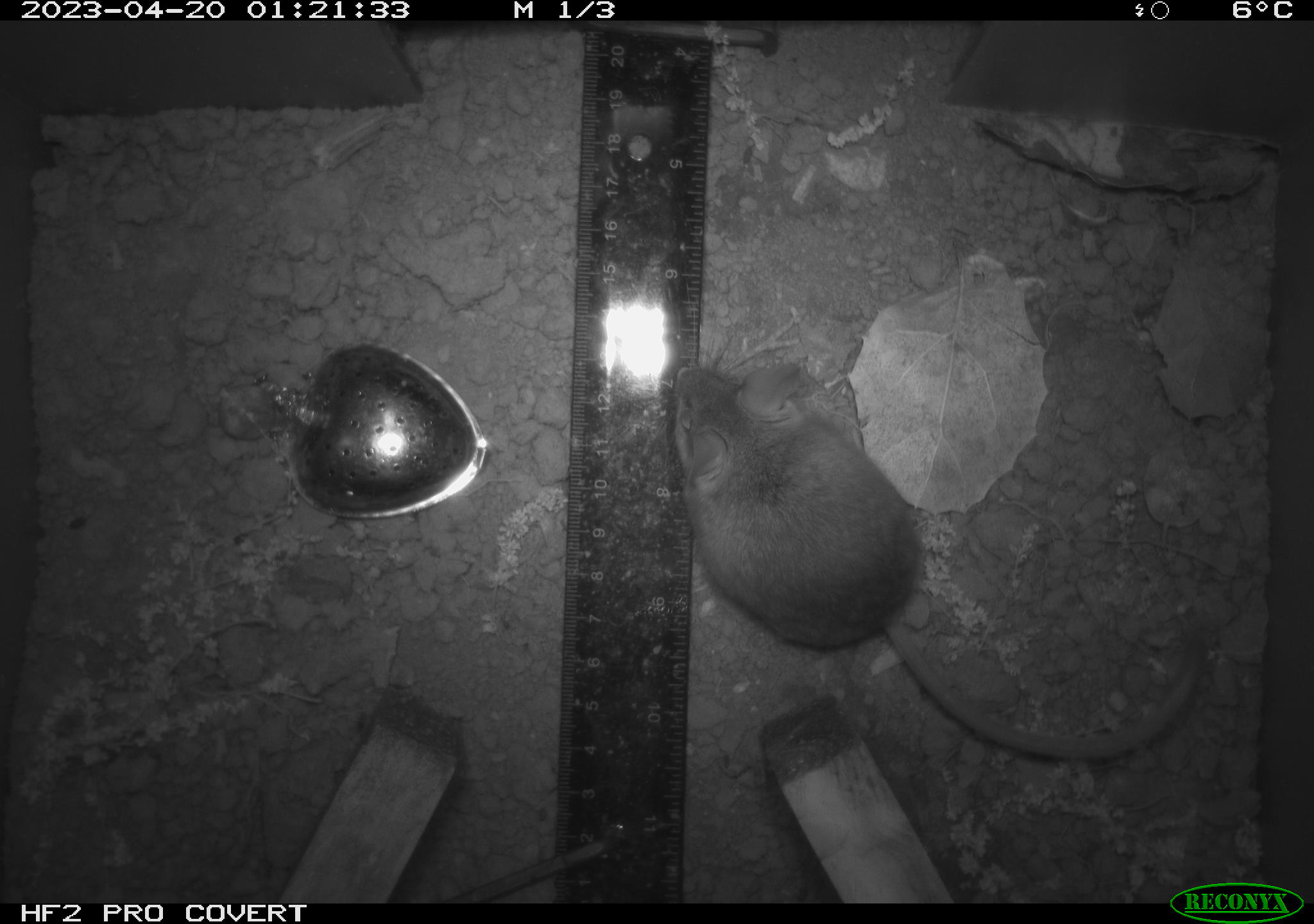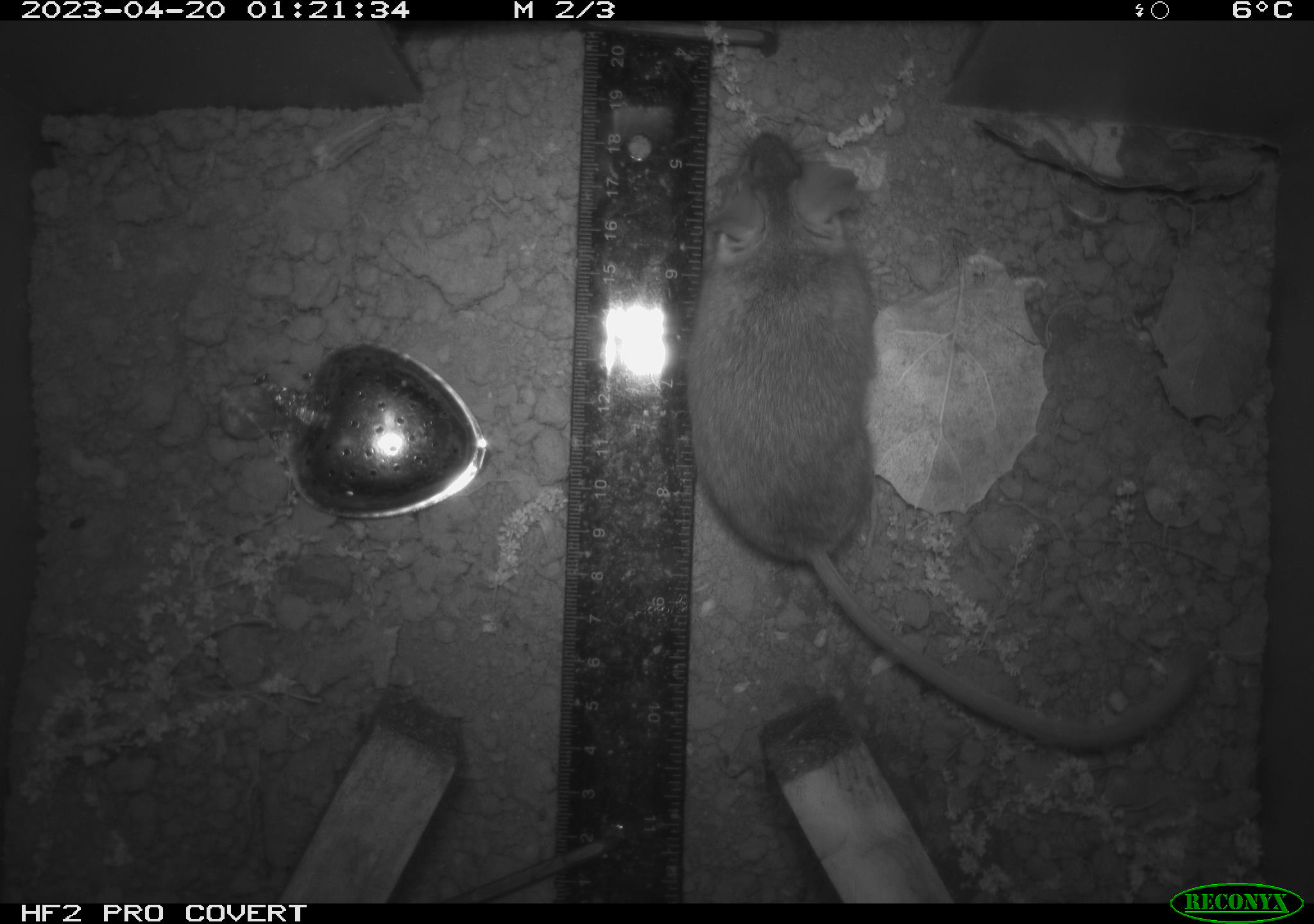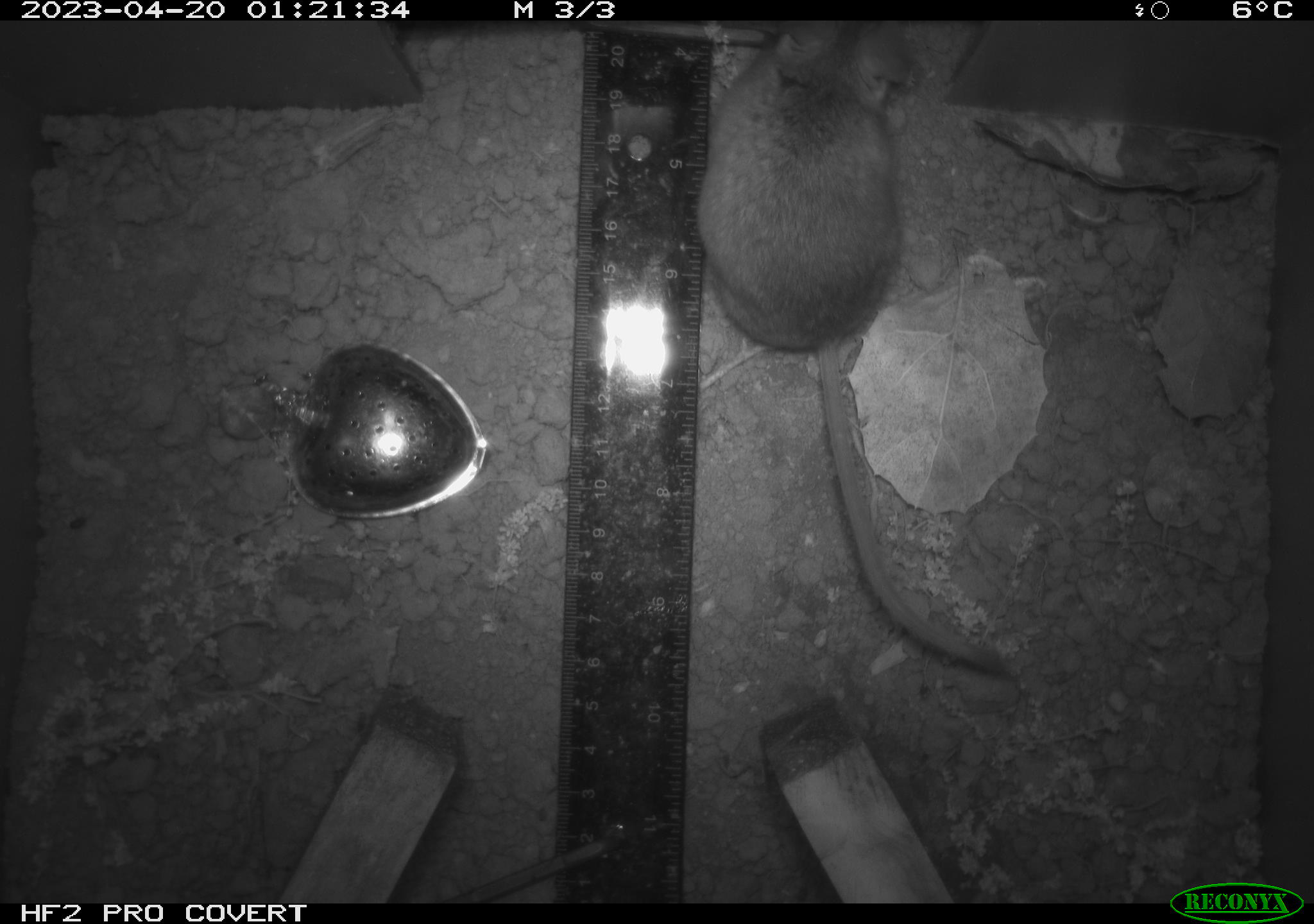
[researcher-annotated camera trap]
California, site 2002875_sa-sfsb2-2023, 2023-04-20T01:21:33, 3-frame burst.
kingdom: Animalia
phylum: Chordata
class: Mammalia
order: Rodentia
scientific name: Rodentia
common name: mouse species